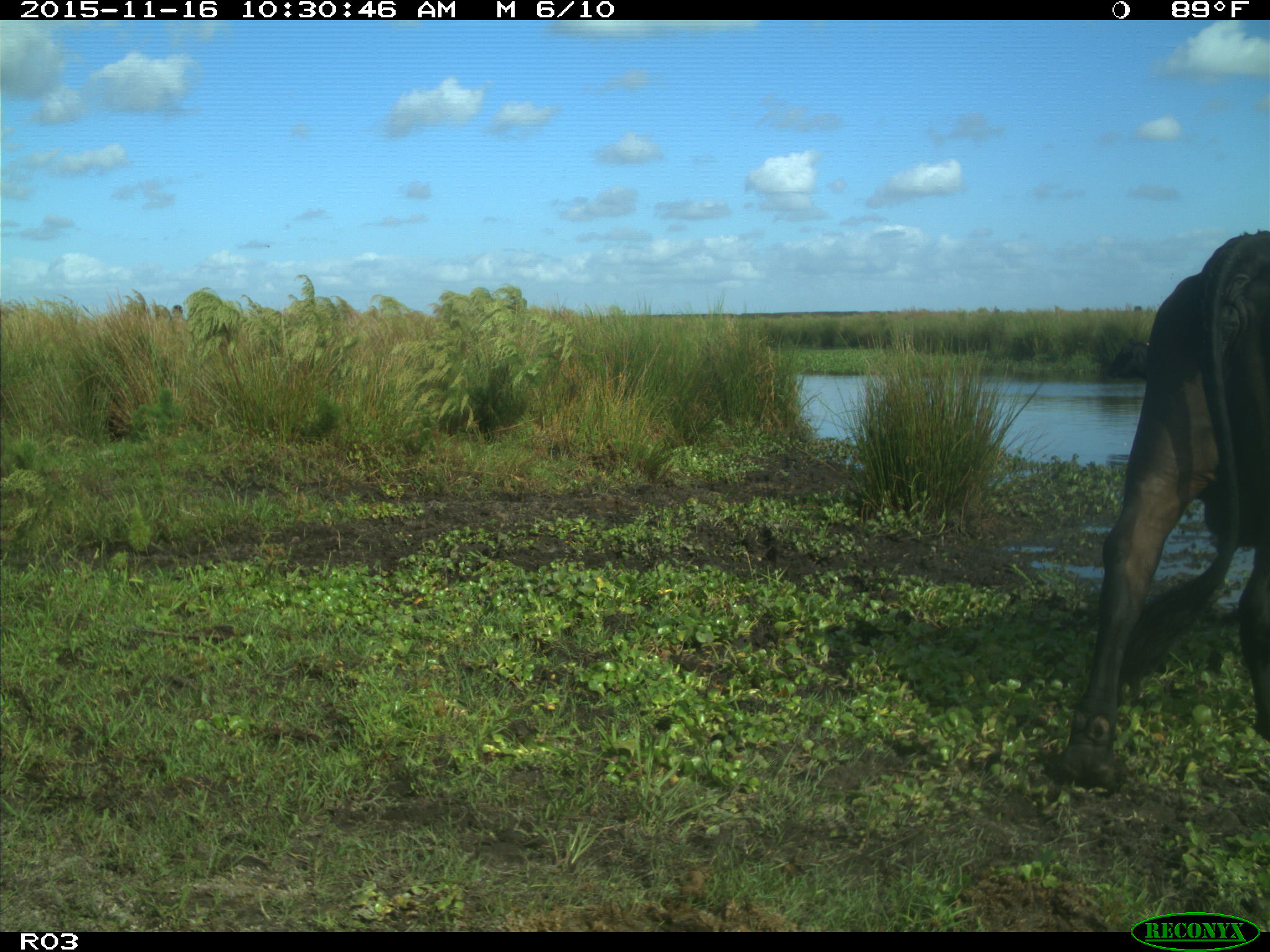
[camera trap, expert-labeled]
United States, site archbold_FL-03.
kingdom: Animalia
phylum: Chordata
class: Mammalia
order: Artiodactyla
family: Bovidae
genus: Bos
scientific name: Bos taurus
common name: domestic cow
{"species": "Bos taurus (domestic cow)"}